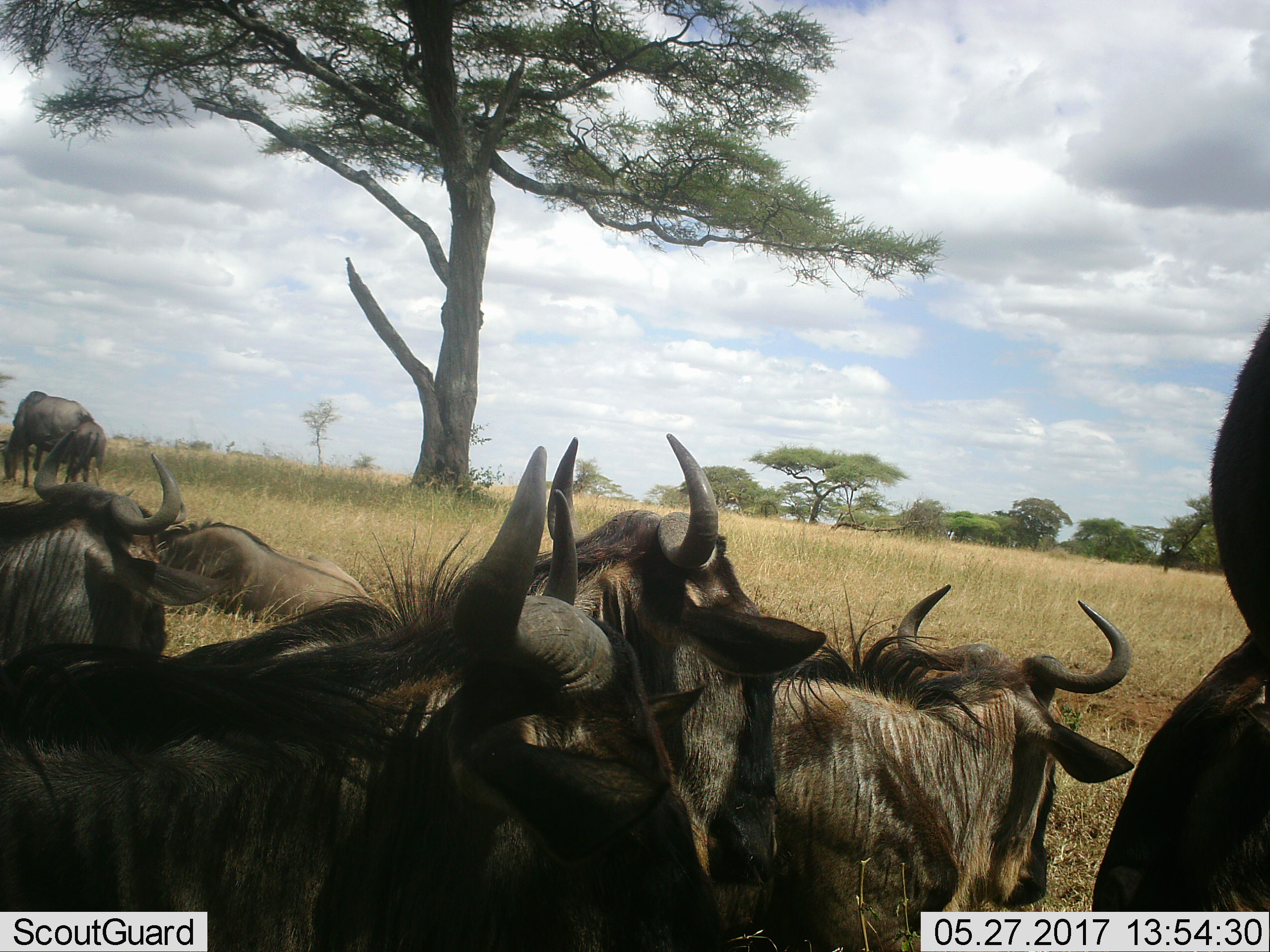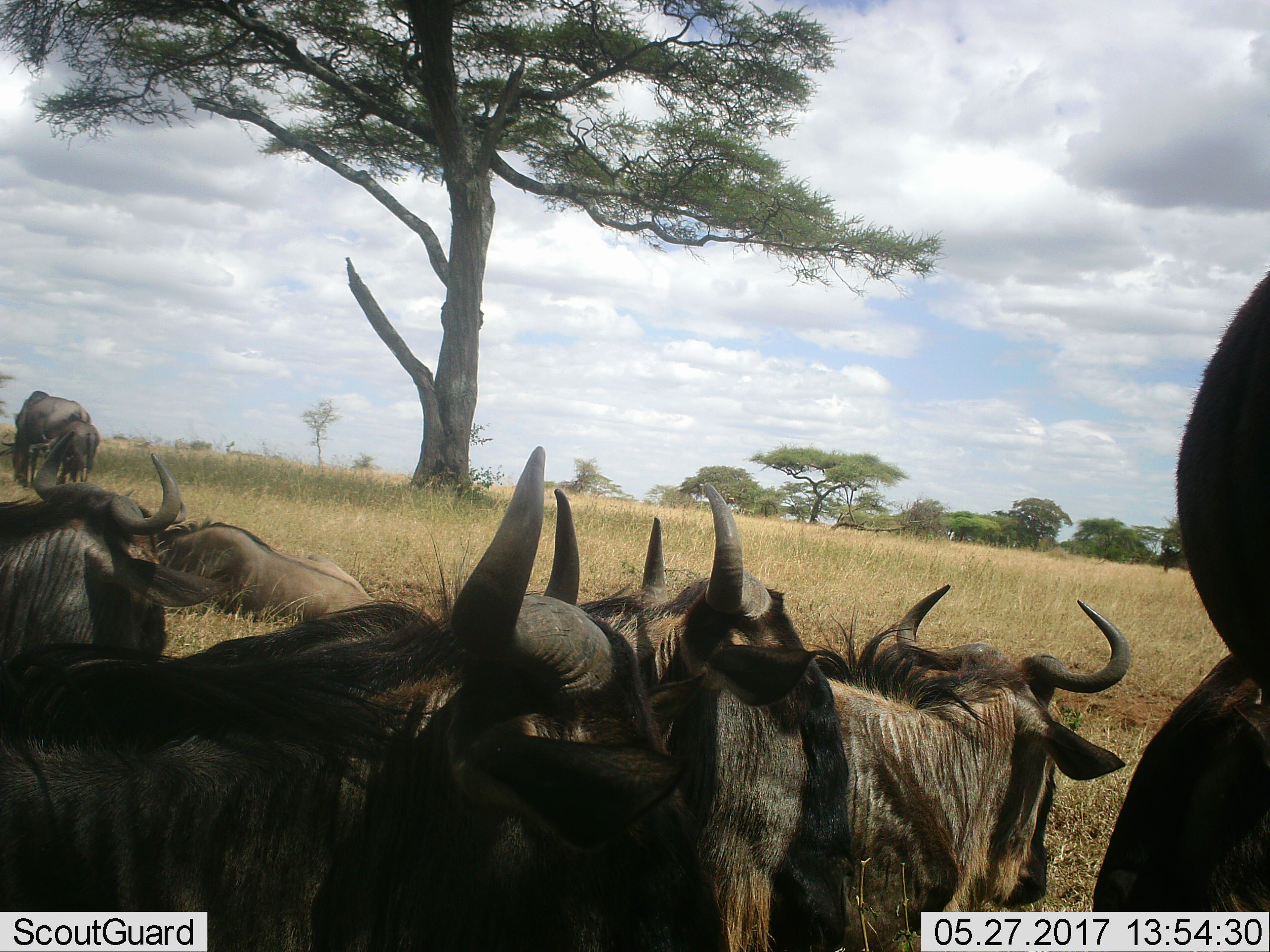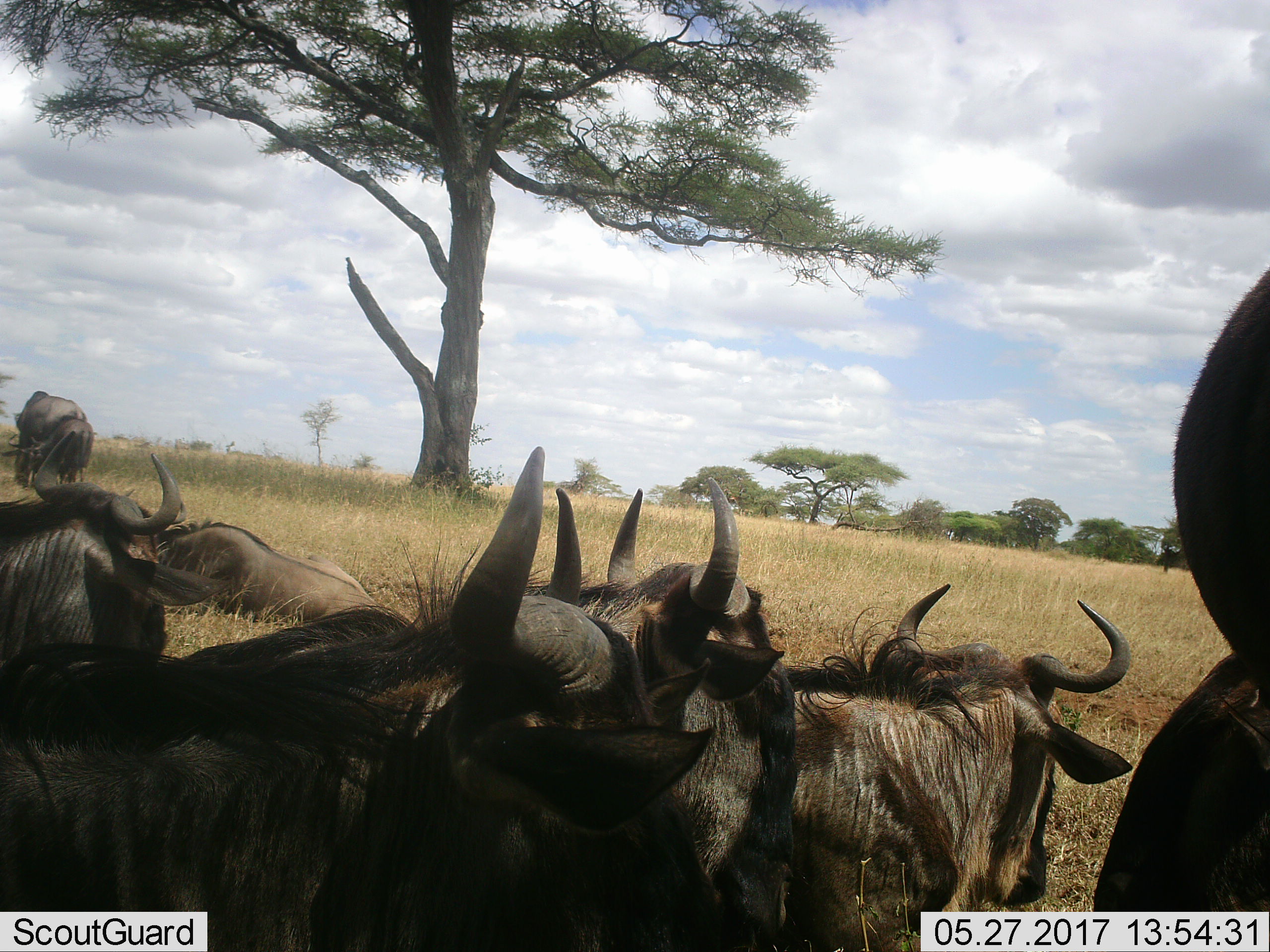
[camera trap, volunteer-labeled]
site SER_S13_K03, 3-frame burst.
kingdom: Animalia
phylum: Chordata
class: Mammalia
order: Artiodactyla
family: Bovidae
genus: Connochaetes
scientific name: Connochaetes taurinus taurinus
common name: blue wildebeest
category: wildebeestblue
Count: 7.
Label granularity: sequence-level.